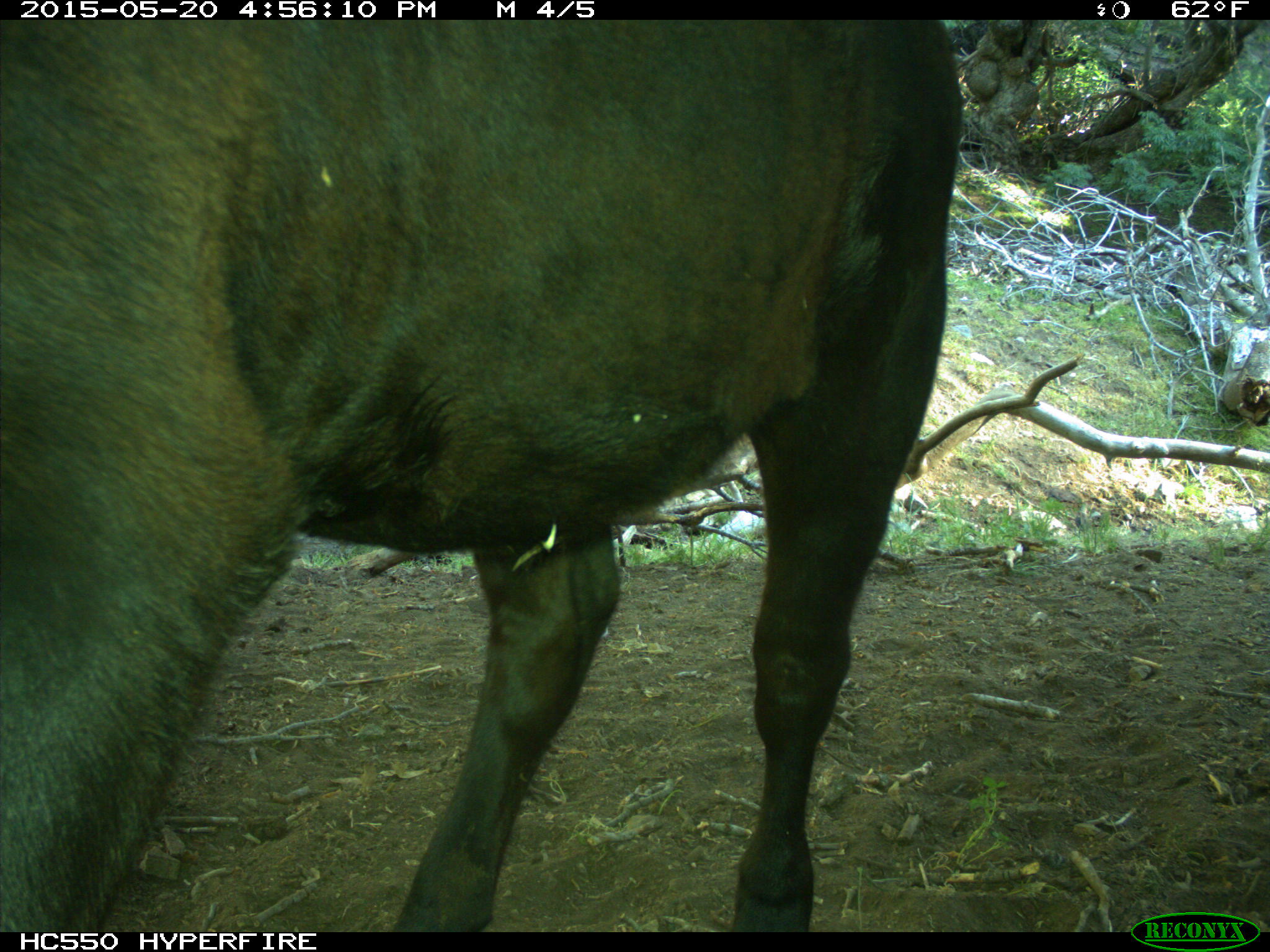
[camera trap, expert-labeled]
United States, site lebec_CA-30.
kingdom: Animalia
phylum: Chordata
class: Mammalia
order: Artiodactyla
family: Bovidae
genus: Bos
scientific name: Bos taurus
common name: domestic cow